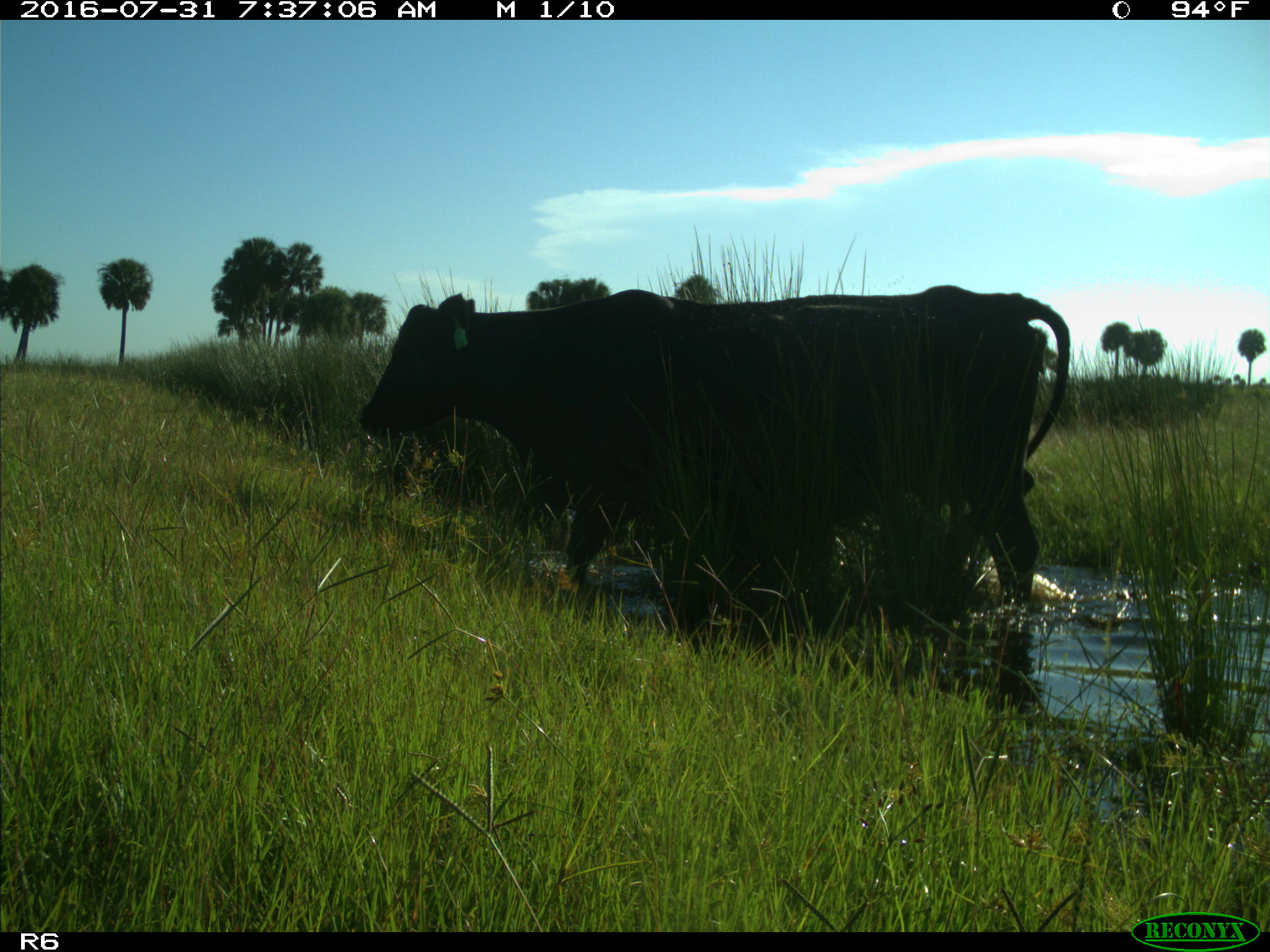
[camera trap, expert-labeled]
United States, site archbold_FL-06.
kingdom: Animalia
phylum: Chordata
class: Mammalia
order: Artiodactyla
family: Bovidae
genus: Bos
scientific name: Bos taurus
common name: domestic cow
Bos taurus (domestic cow).